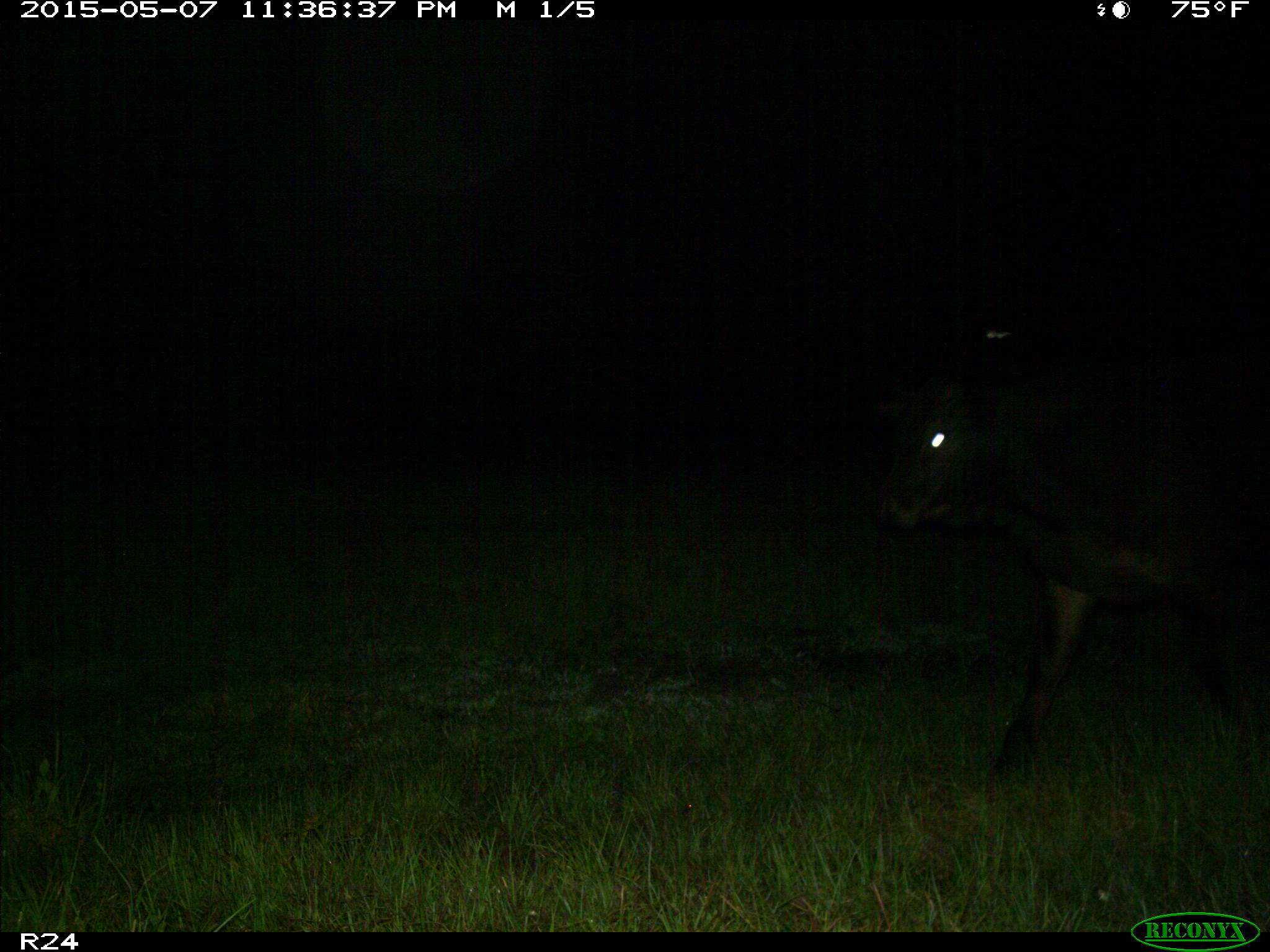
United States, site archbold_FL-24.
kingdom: Animalia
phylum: Chordata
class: Mammalia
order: Artiodactyla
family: Bovidae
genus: Bos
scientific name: Bos taurus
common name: domestic cow